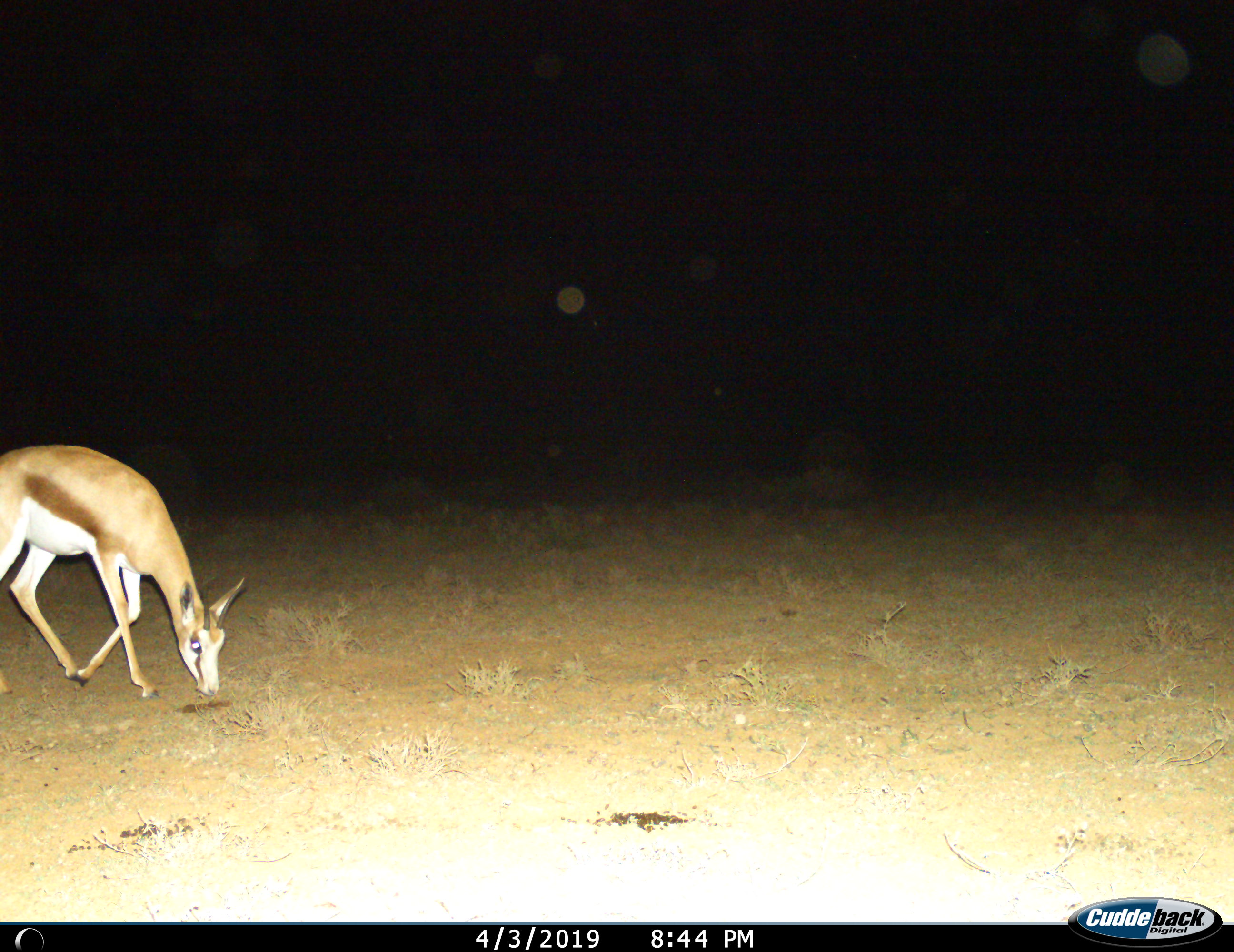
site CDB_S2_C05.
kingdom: Animalia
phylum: Chordata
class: Mammalia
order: Artiodactyla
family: Bovidae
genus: Antidorcas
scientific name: Antidorcas marsupialis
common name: springbok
Springbok (Antidorcas marsupialis), count 1. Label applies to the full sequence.